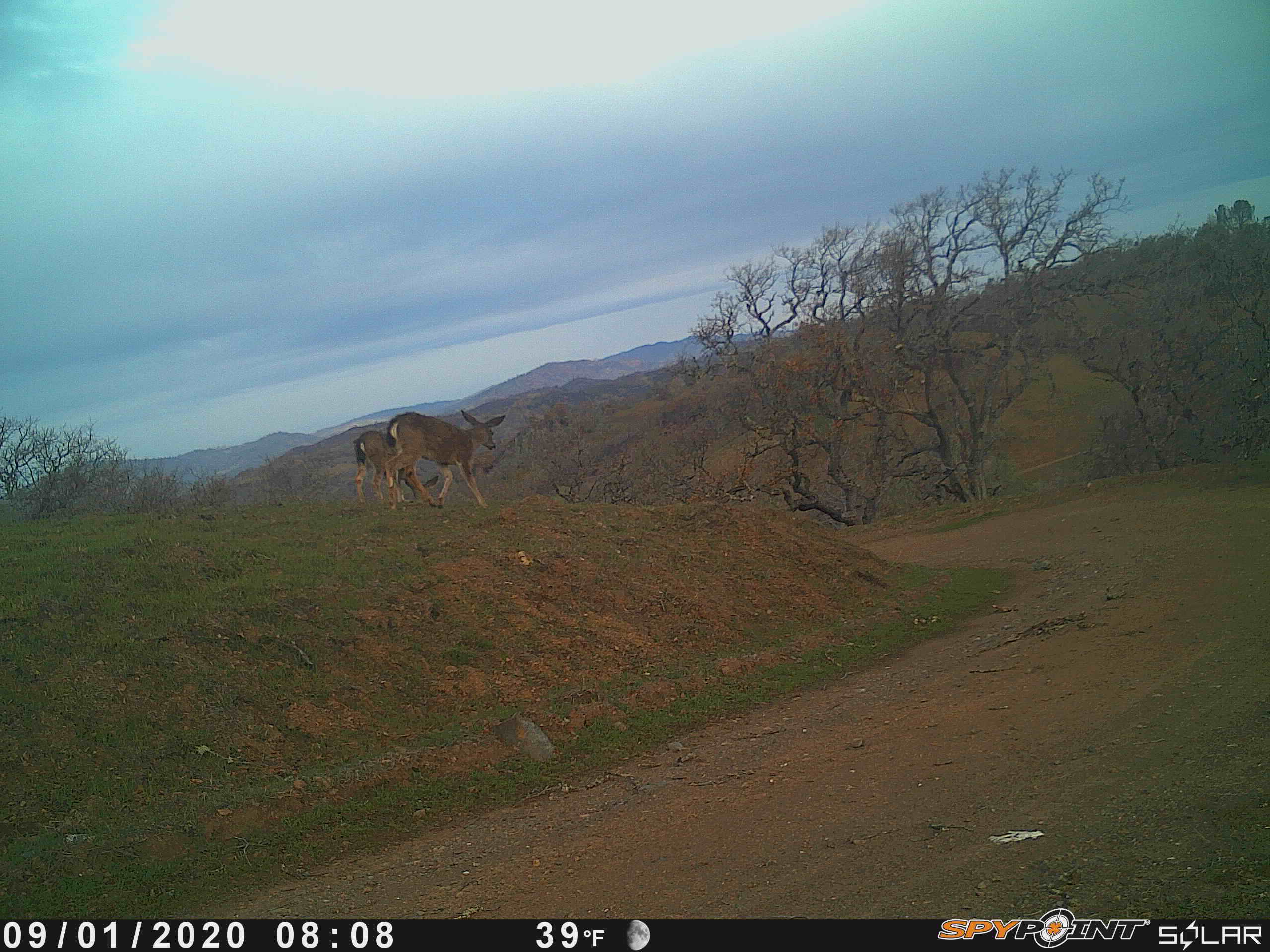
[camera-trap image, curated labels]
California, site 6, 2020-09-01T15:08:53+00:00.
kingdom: Animalia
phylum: Chordata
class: Mammalia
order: Artiodactyla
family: Cervidae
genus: Odocoileus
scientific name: Odocoileus hemionus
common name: mule deer